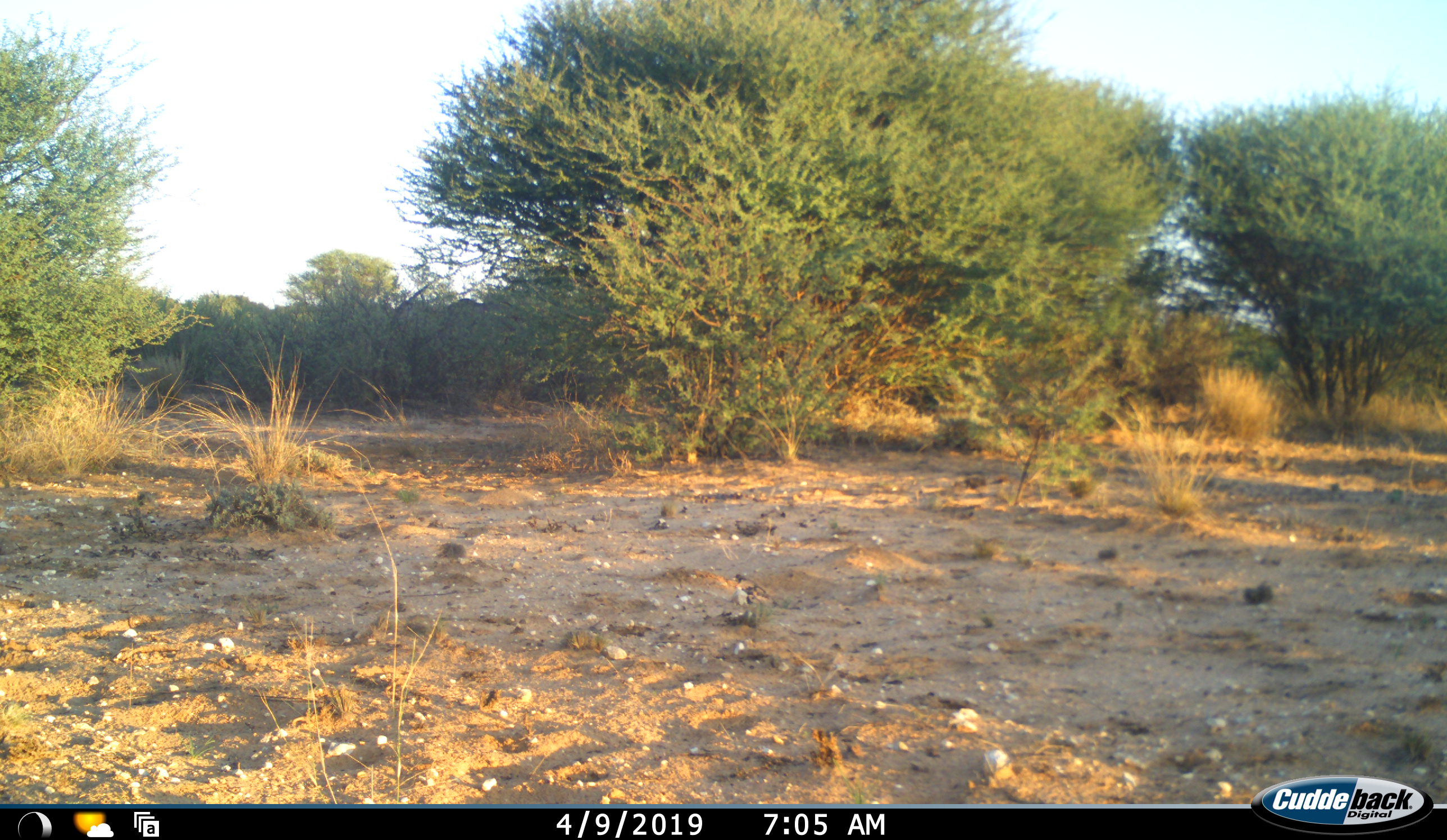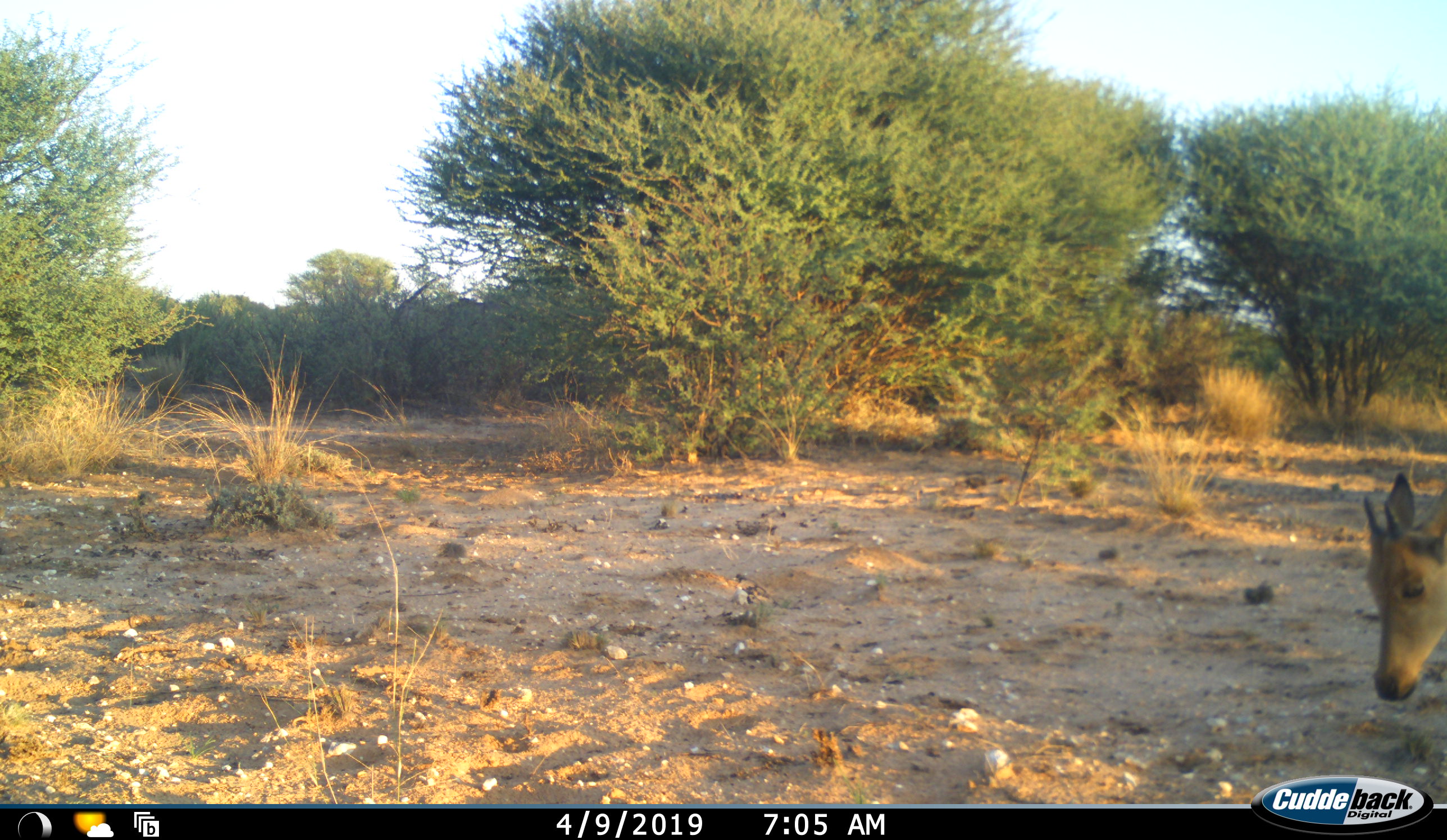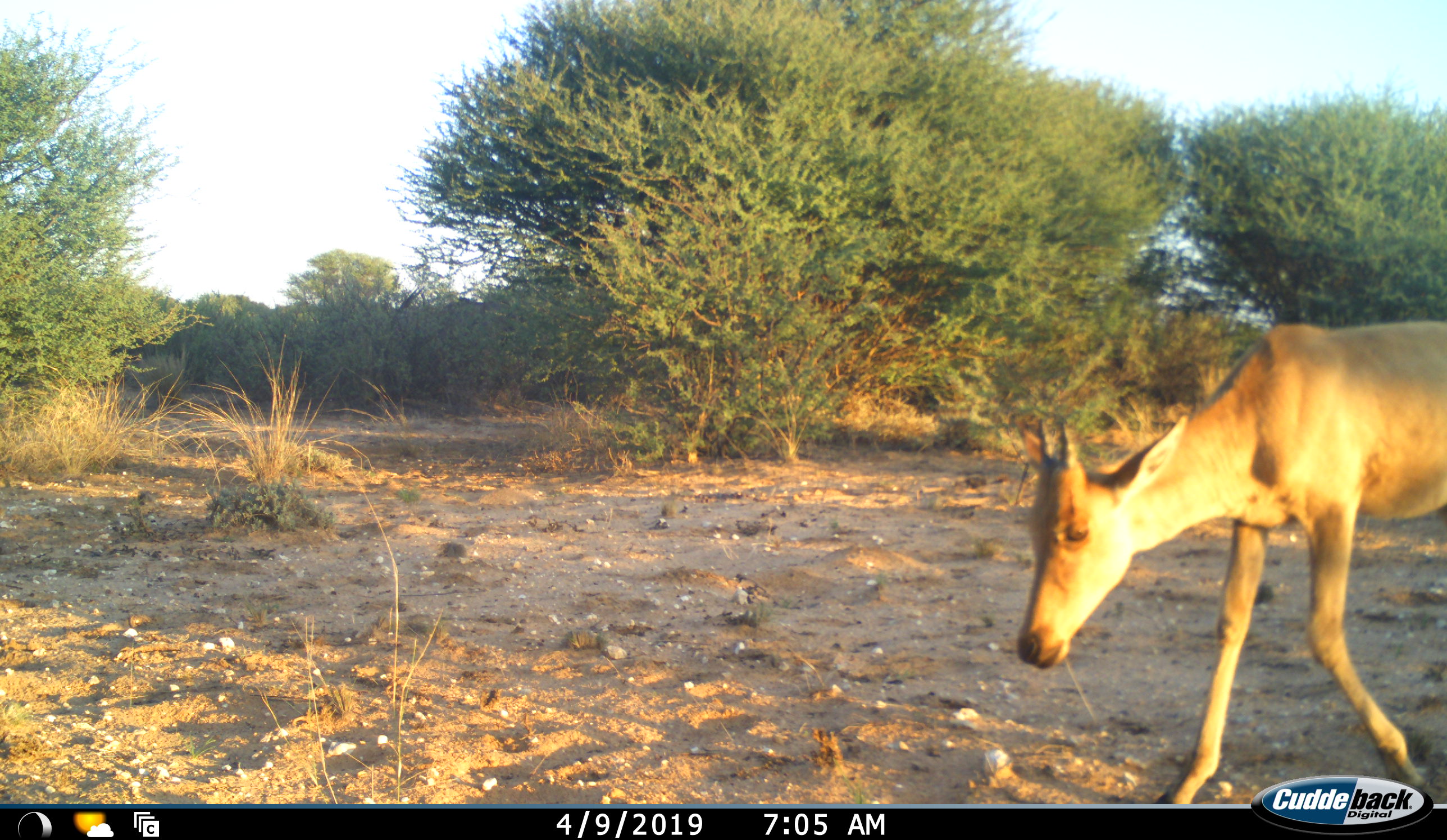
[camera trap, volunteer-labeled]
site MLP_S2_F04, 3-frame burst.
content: unidentified animal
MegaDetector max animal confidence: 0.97